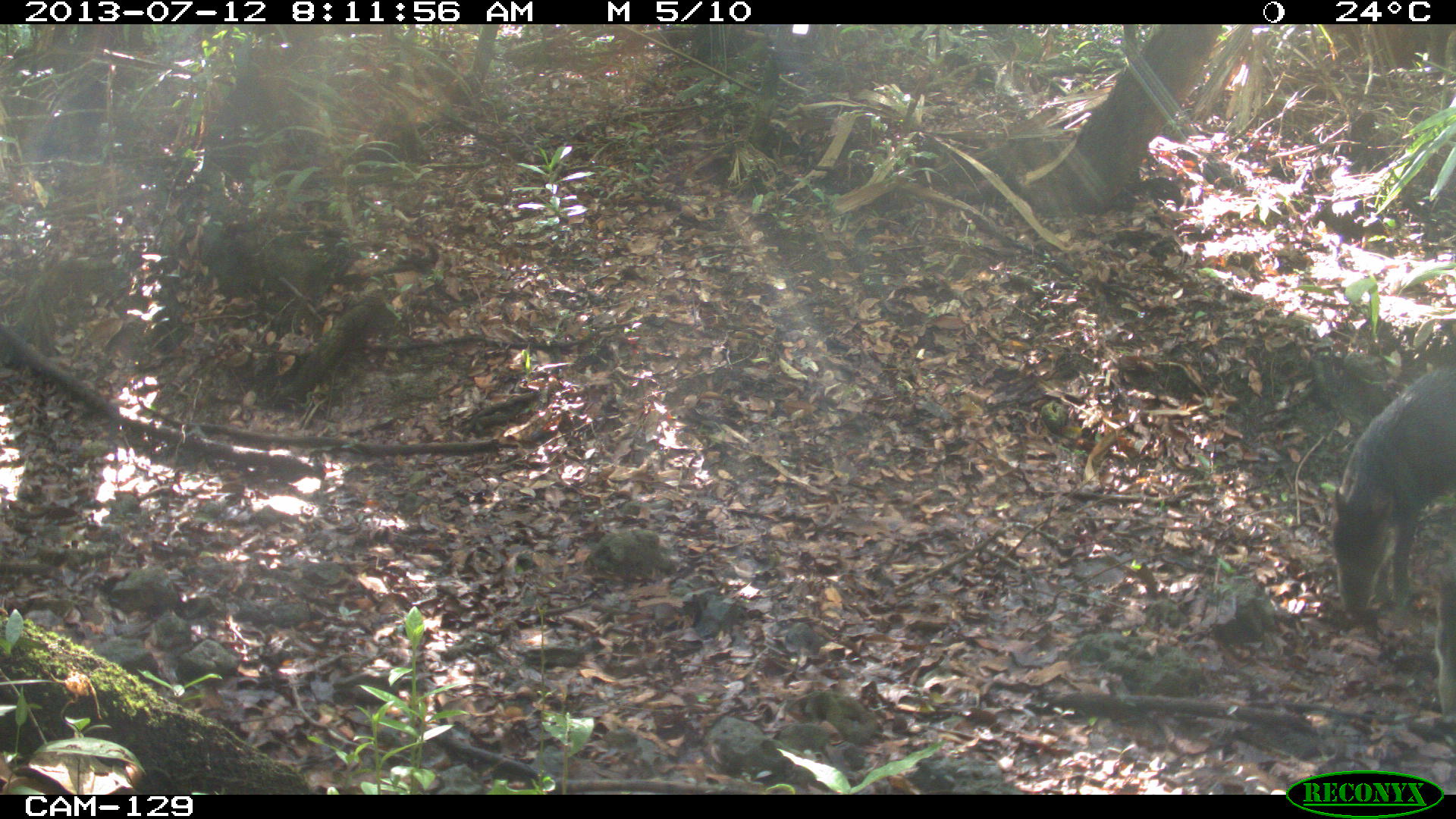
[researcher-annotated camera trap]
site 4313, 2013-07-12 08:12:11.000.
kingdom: Animalia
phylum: Chordata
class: Mammalia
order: Artiodactyla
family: Tayassuidae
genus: Tayassu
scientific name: Tayassu pecari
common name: white-lipped peccary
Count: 7.